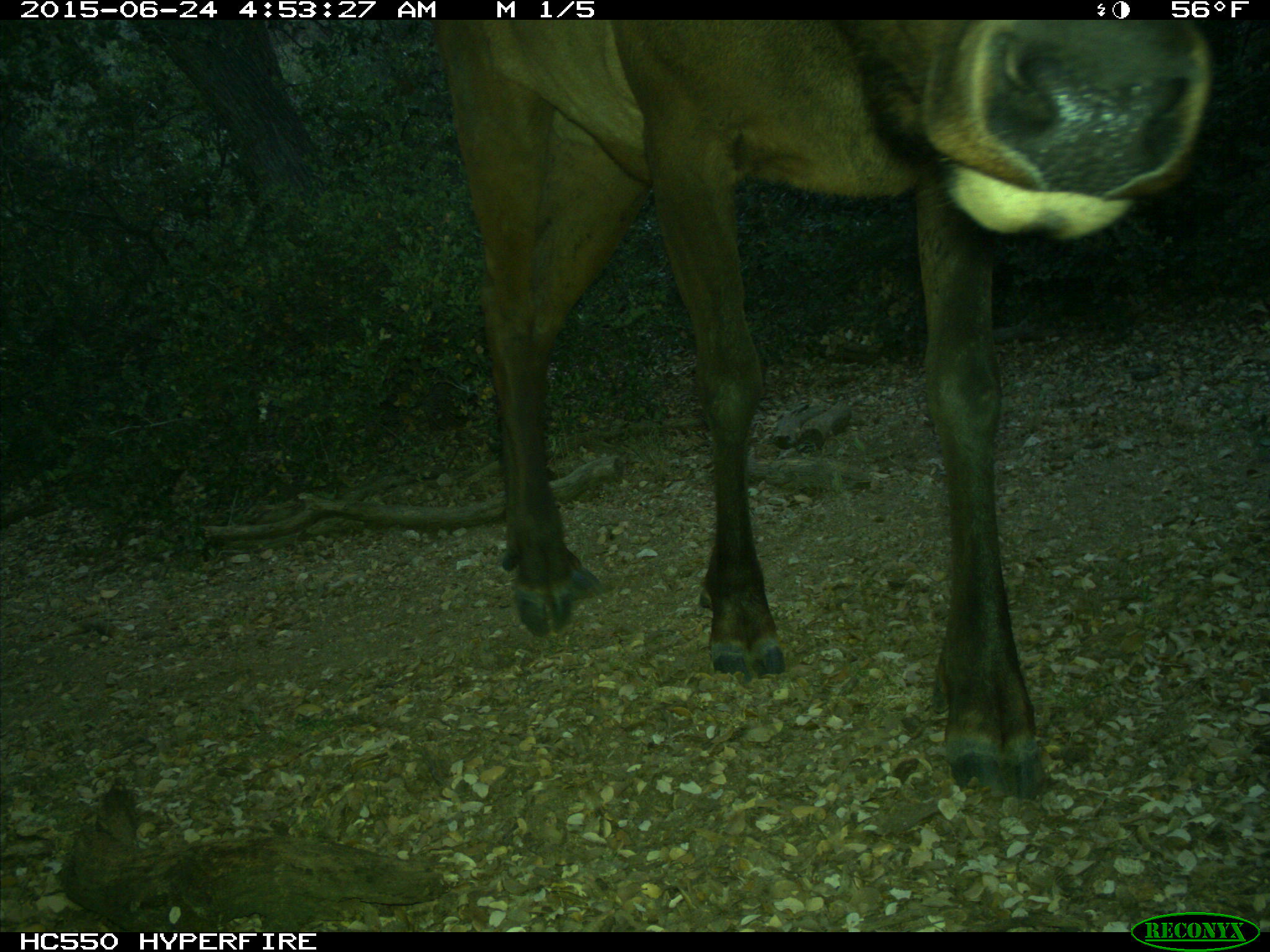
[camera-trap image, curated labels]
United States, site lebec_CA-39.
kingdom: Animalia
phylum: Chordata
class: Mammalia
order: Artiodactyla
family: Cervidae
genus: Cervus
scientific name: Cervus canadensis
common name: elk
Cervus canadensis (elk).